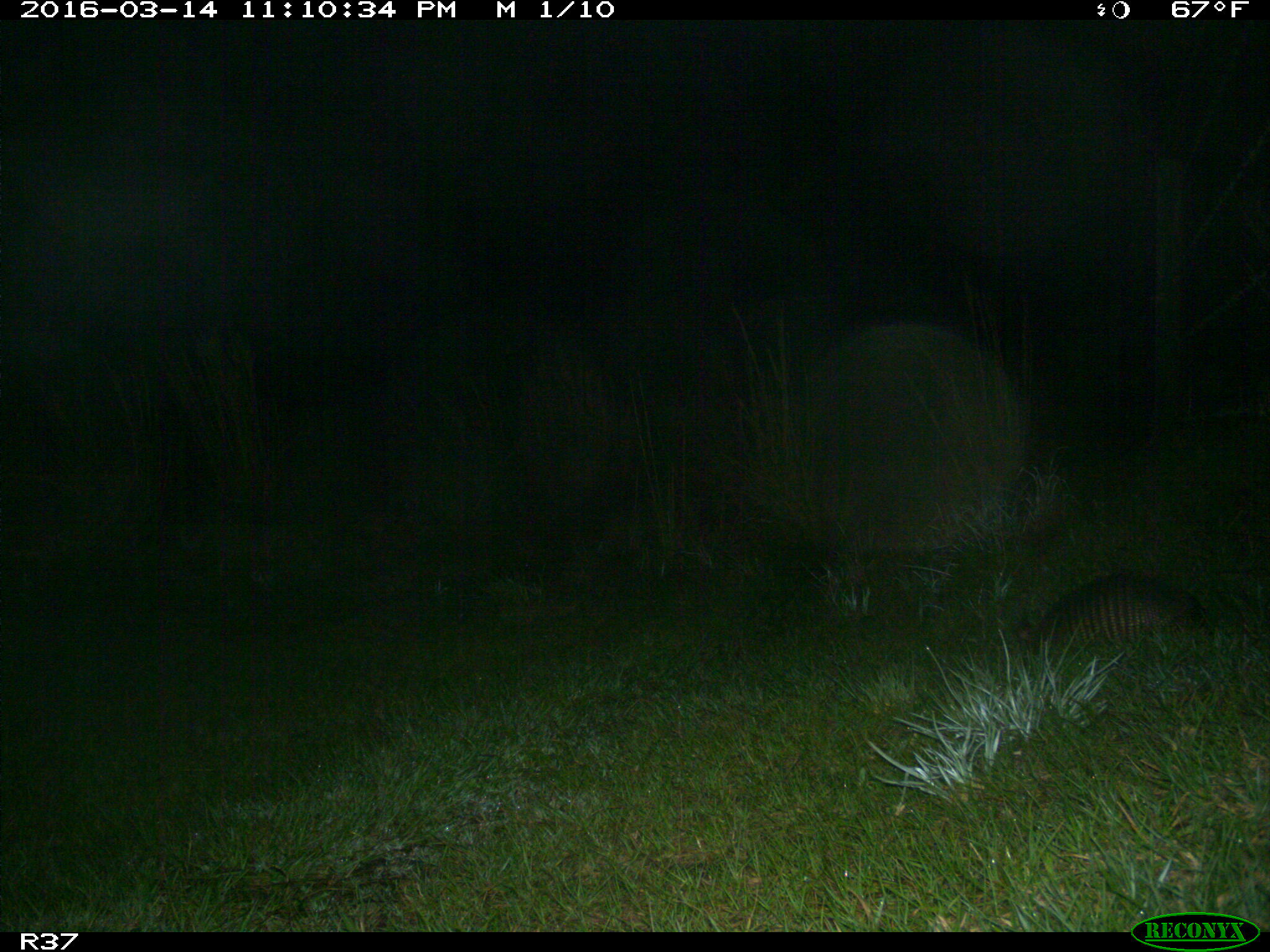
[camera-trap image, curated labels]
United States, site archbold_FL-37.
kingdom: Animalia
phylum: Chordata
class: Mammalia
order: Cingulata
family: Dasypodidae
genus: Dasypus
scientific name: Dasypus novemcinctus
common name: nine-banded armadillo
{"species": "Dasypus novemcinctus (nine-banded armadillo)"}